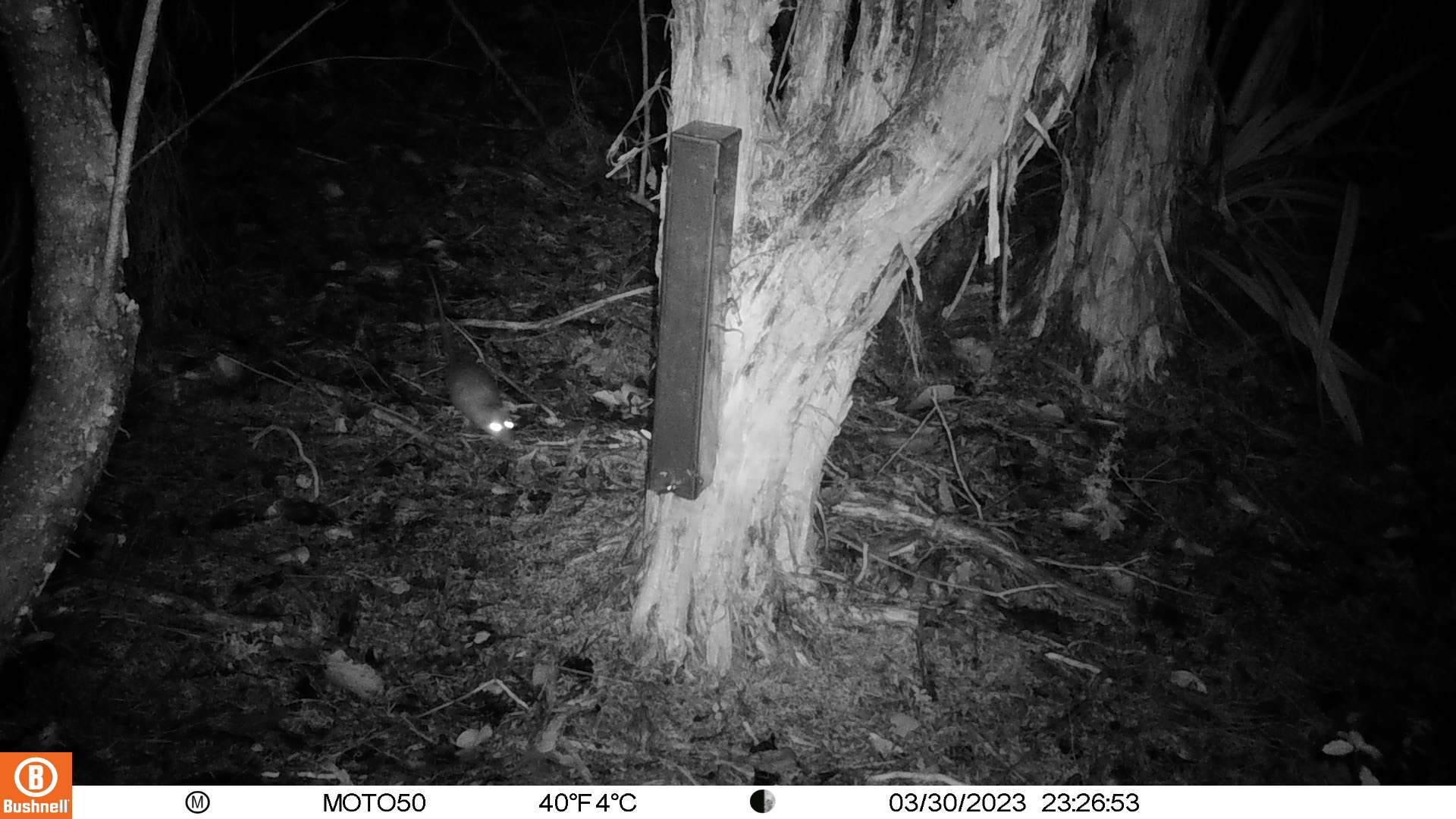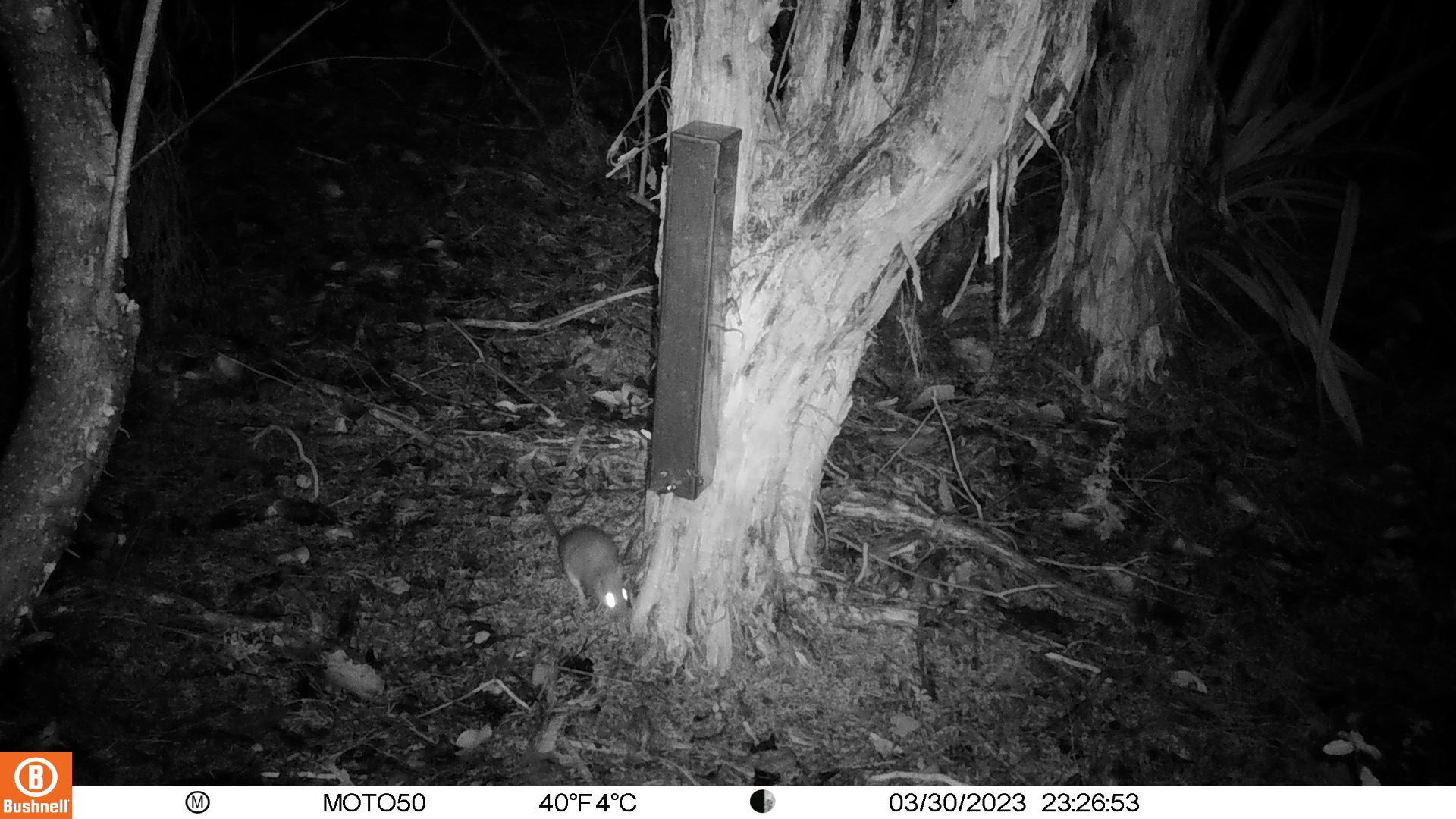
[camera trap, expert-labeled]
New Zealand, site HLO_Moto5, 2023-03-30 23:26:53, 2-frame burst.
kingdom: Animalia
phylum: Chordata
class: Mammalia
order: Rodentia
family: Muridae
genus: Rattus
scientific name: Rattus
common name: rat